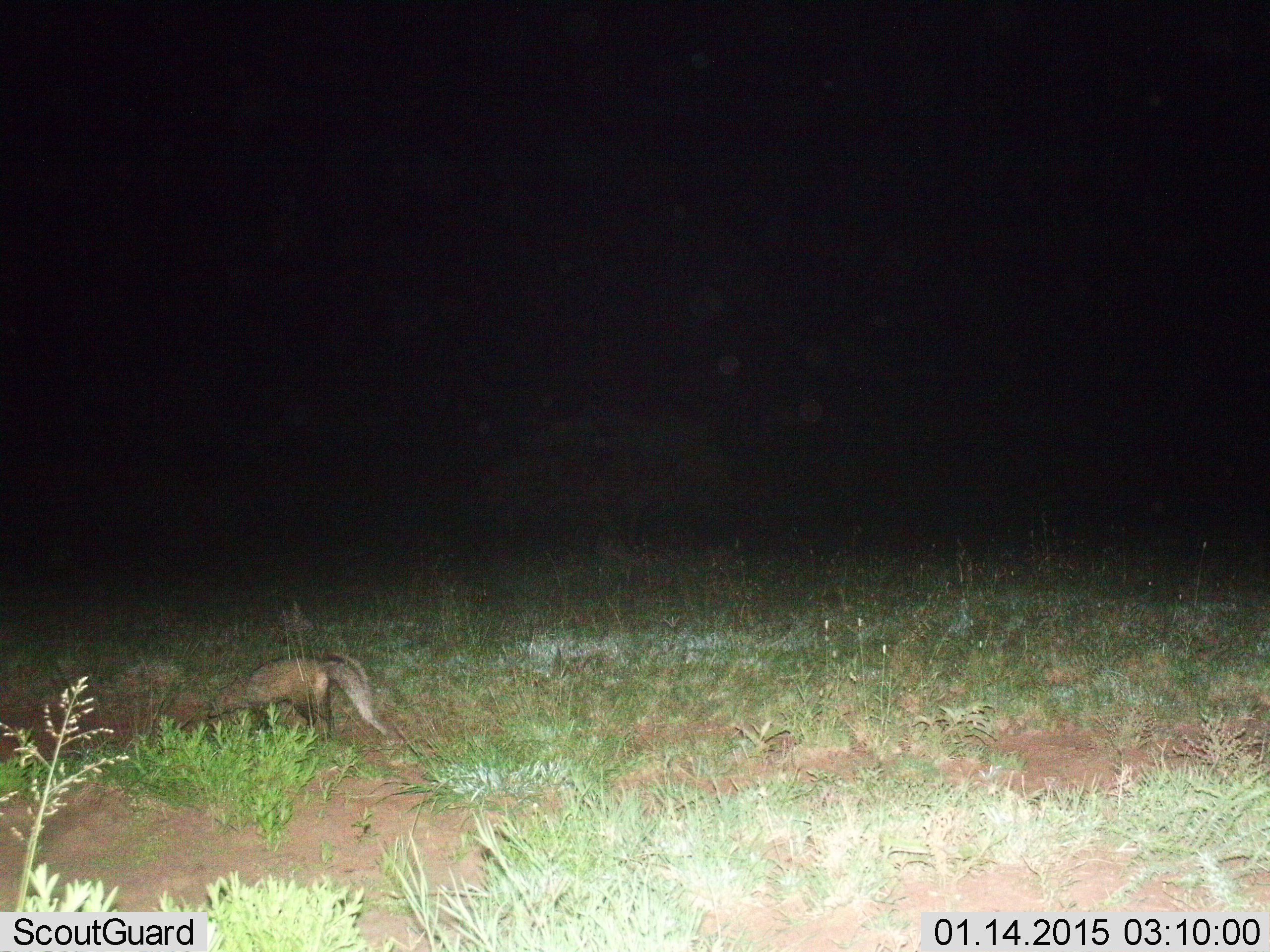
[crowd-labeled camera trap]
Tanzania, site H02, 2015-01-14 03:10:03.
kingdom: Animalia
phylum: Chordata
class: Mammalia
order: Carnivora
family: Herpestidae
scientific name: Herpestidae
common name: mongoose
Mongoose (Herpestidae), count 1. Behavior (volunteer vote fractions): standing 30%, resting 0%, moving 60%, interacting 0%. Young present (vote fraction): 0%. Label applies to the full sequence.